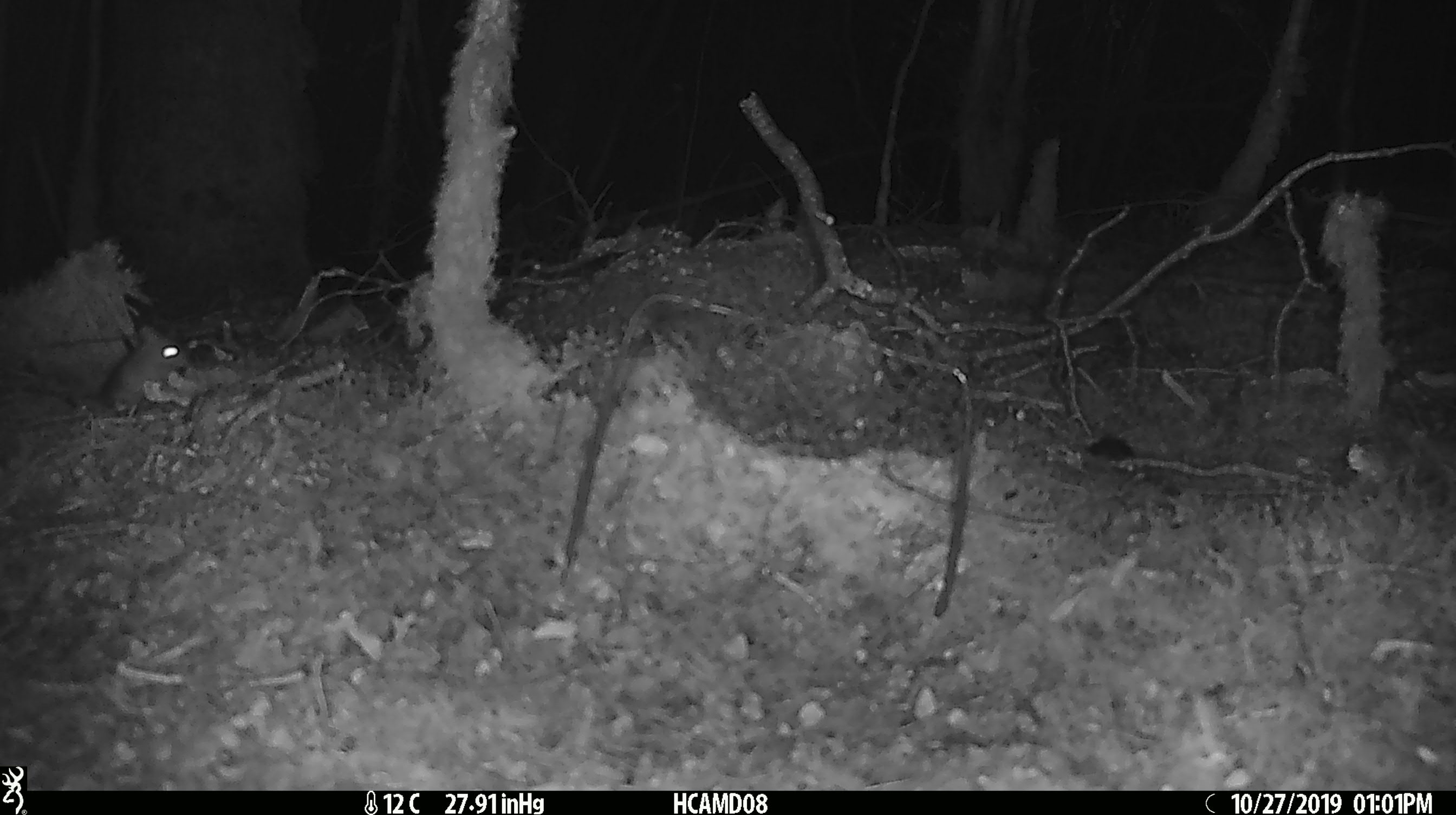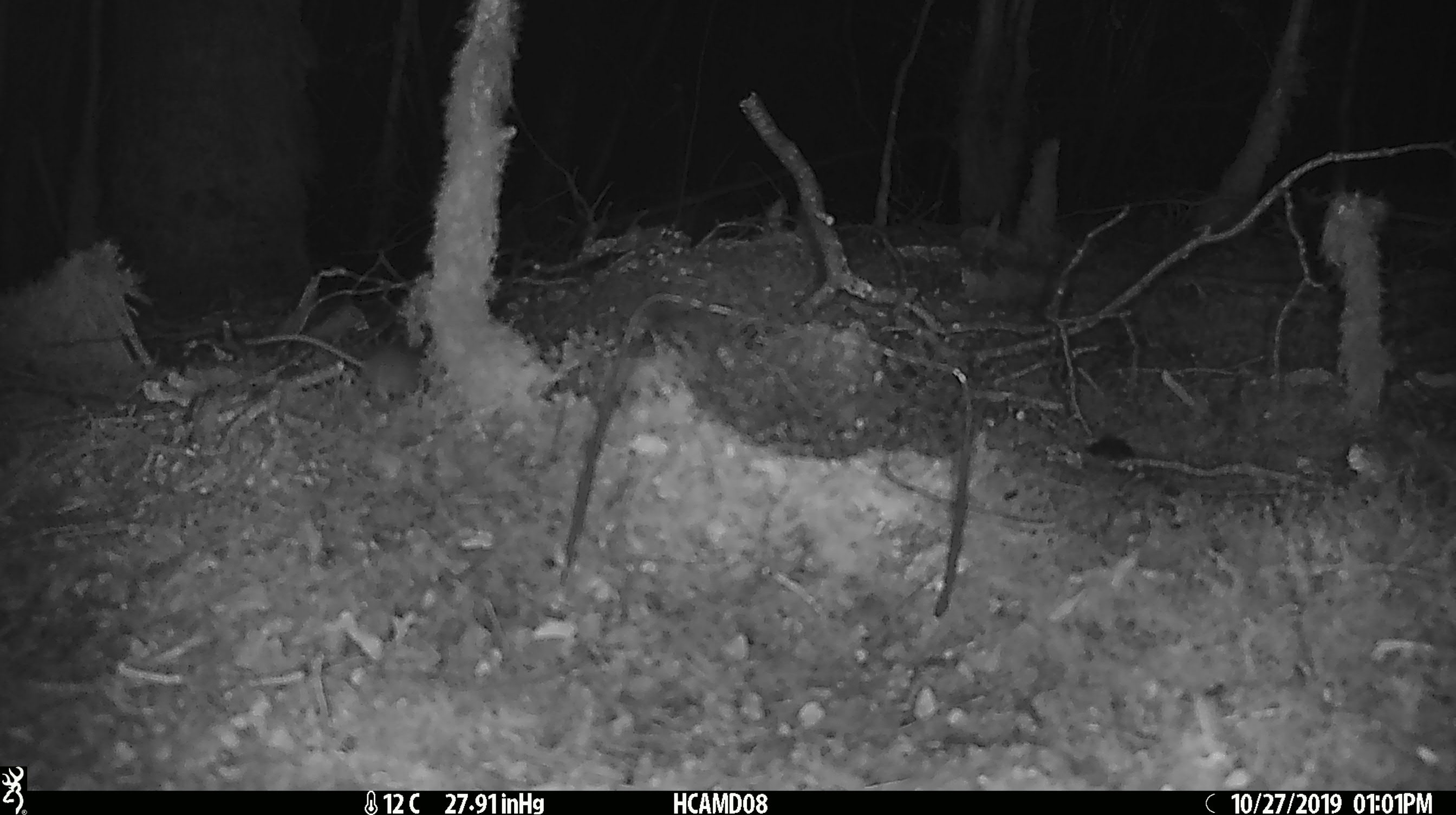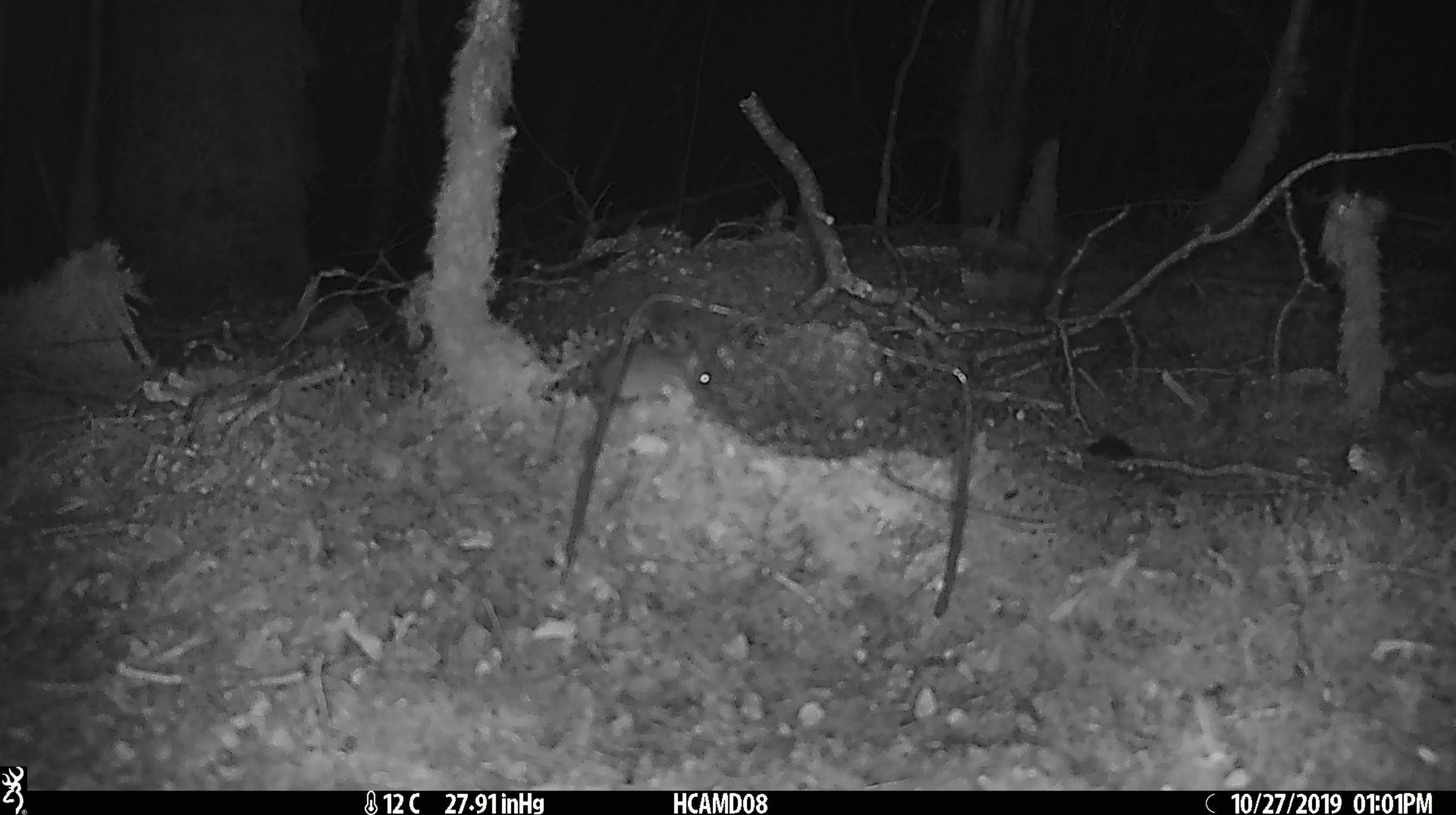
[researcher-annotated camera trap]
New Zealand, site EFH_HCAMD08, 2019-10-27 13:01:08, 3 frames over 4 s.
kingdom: Animalia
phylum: Chordata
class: Mammalia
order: Rodentia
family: Muridae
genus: Mus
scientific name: Mus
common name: mouse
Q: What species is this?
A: Mouse (Mus).